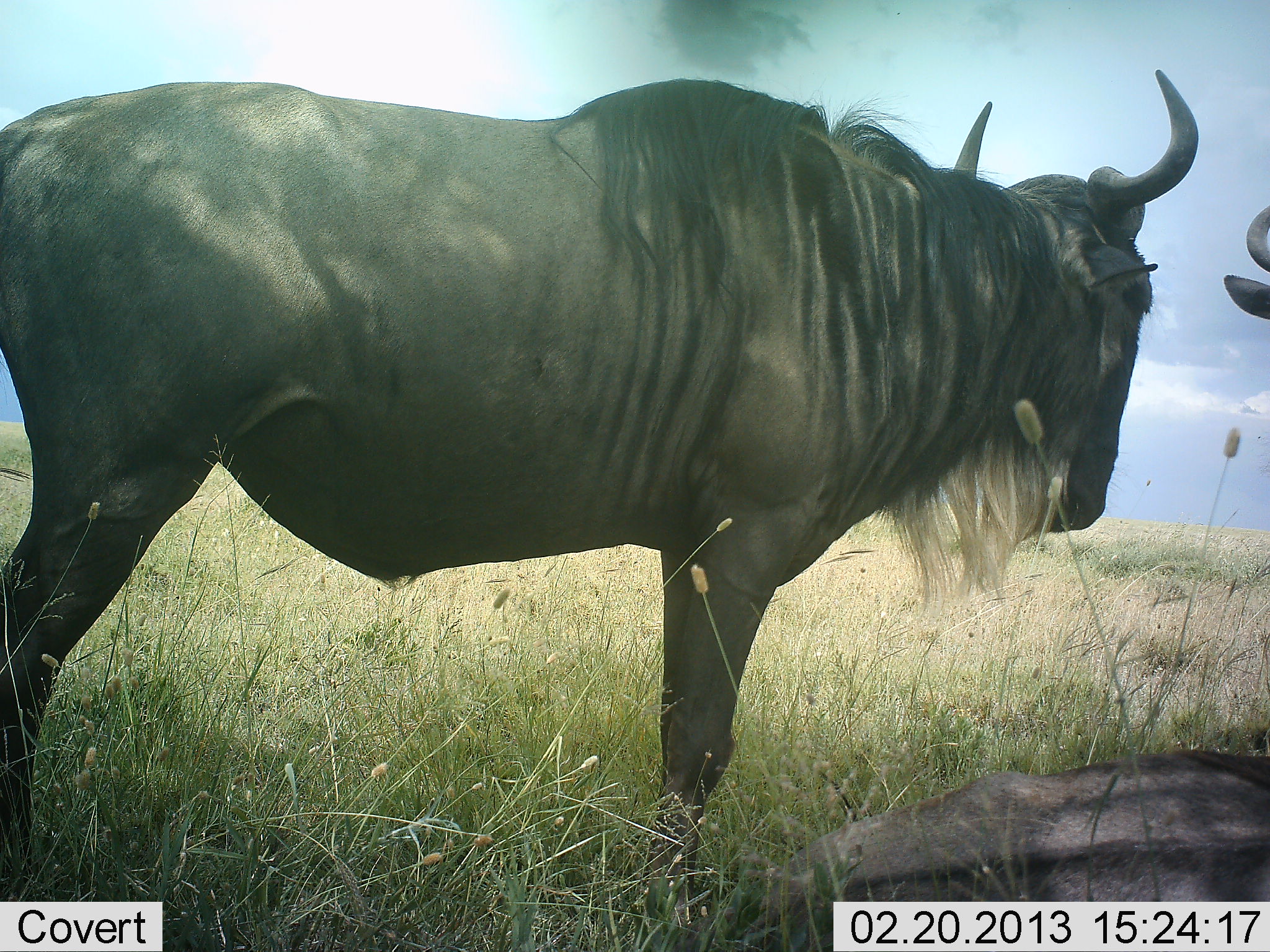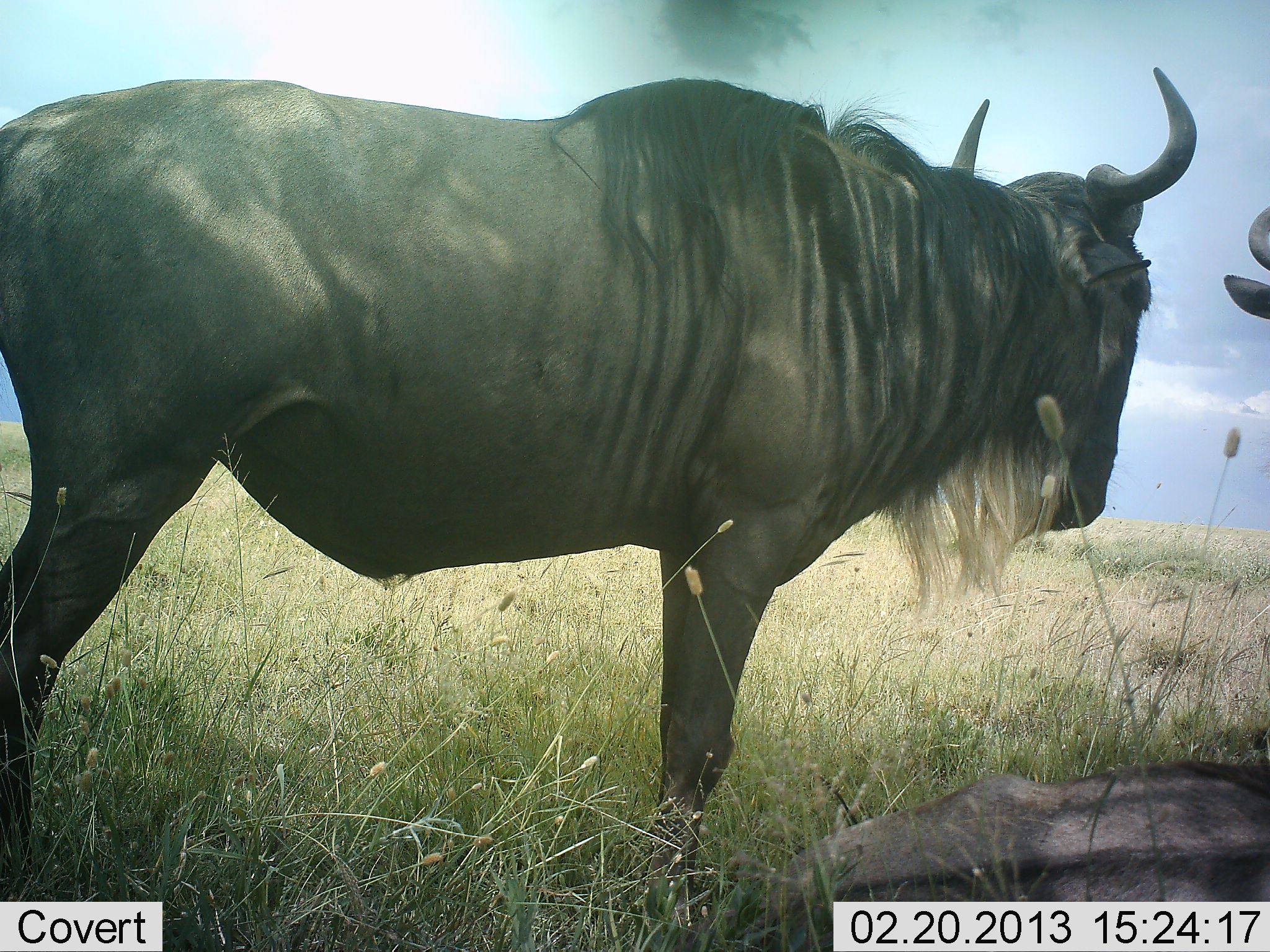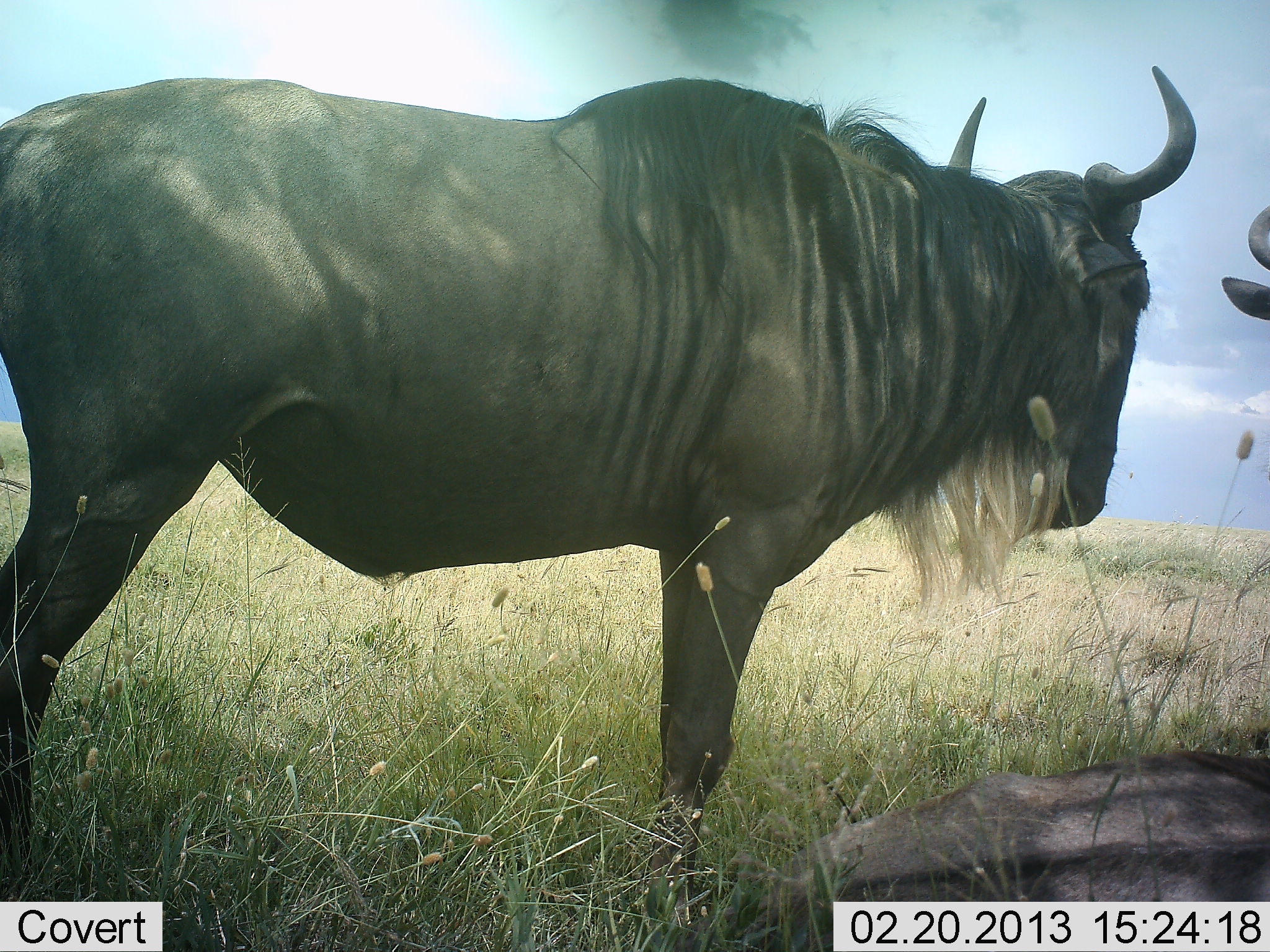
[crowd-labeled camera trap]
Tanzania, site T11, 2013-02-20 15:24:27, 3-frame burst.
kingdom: Animalia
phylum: Chordata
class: Mammalia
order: Artiodactyla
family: Bovidae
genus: Connochaetes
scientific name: Connochaetes taurinus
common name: blue wildebeest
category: wildebeest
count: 2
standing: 94%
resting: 71%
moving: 0%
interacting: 0%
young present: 12%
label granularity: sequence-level